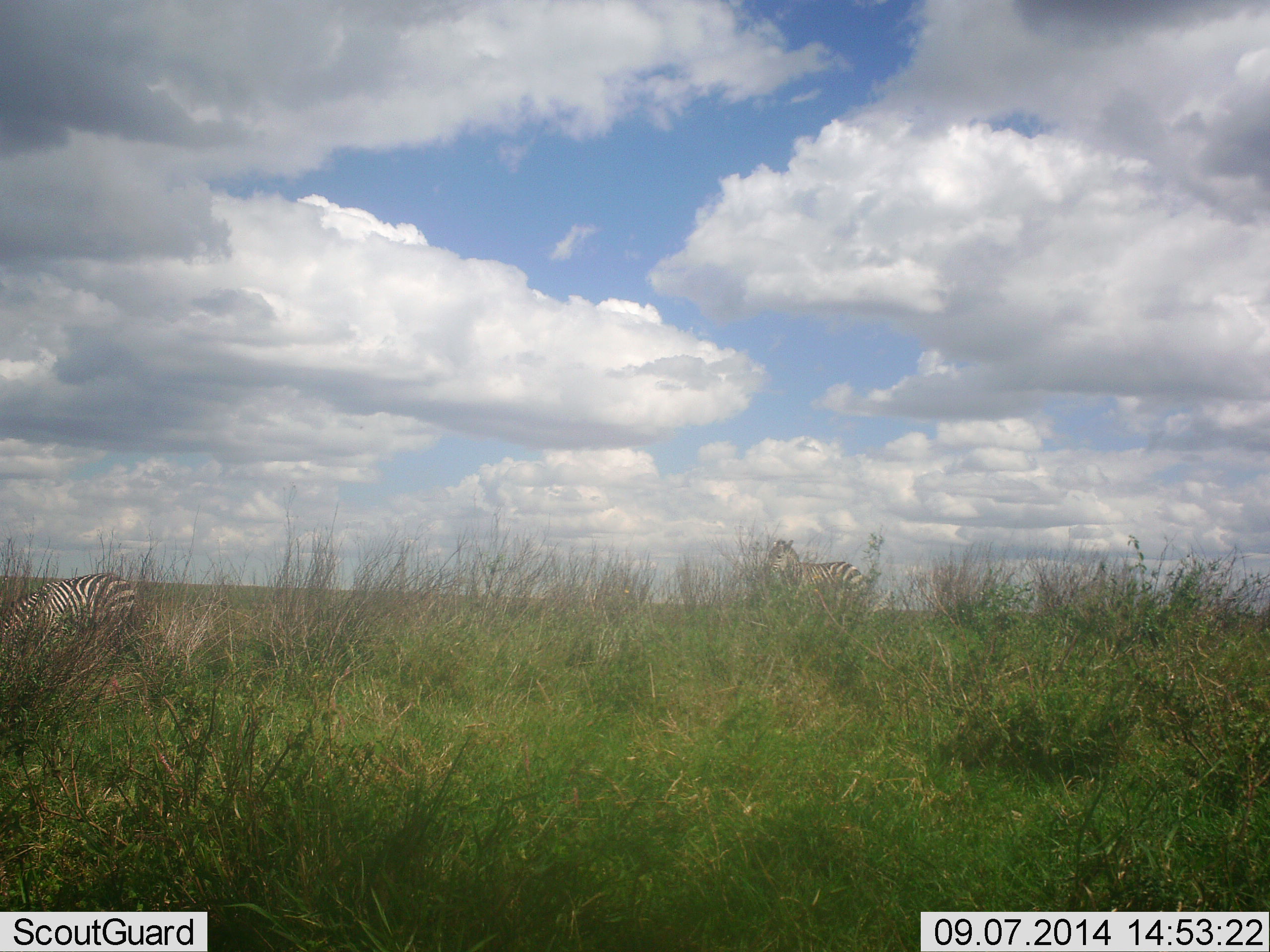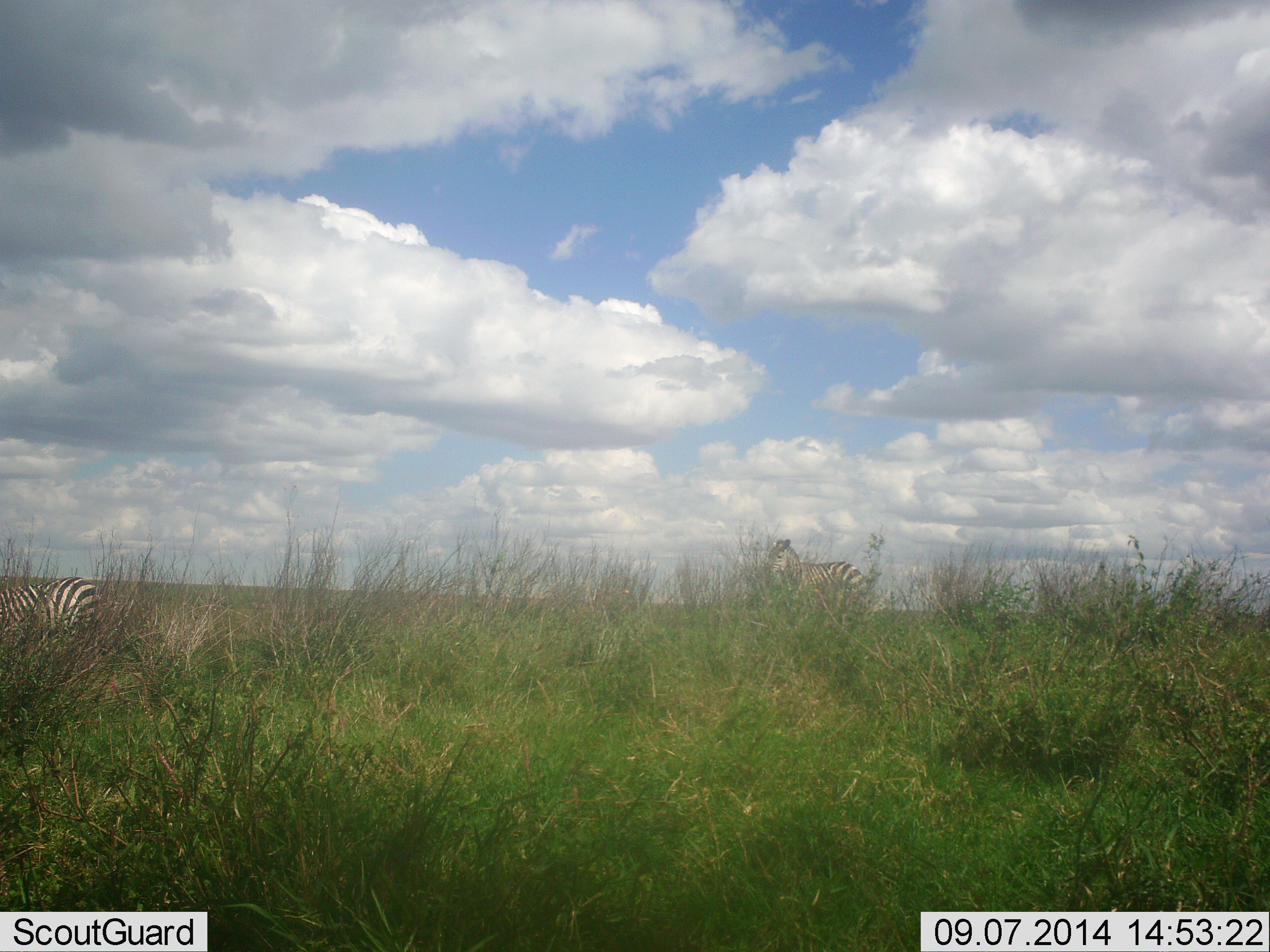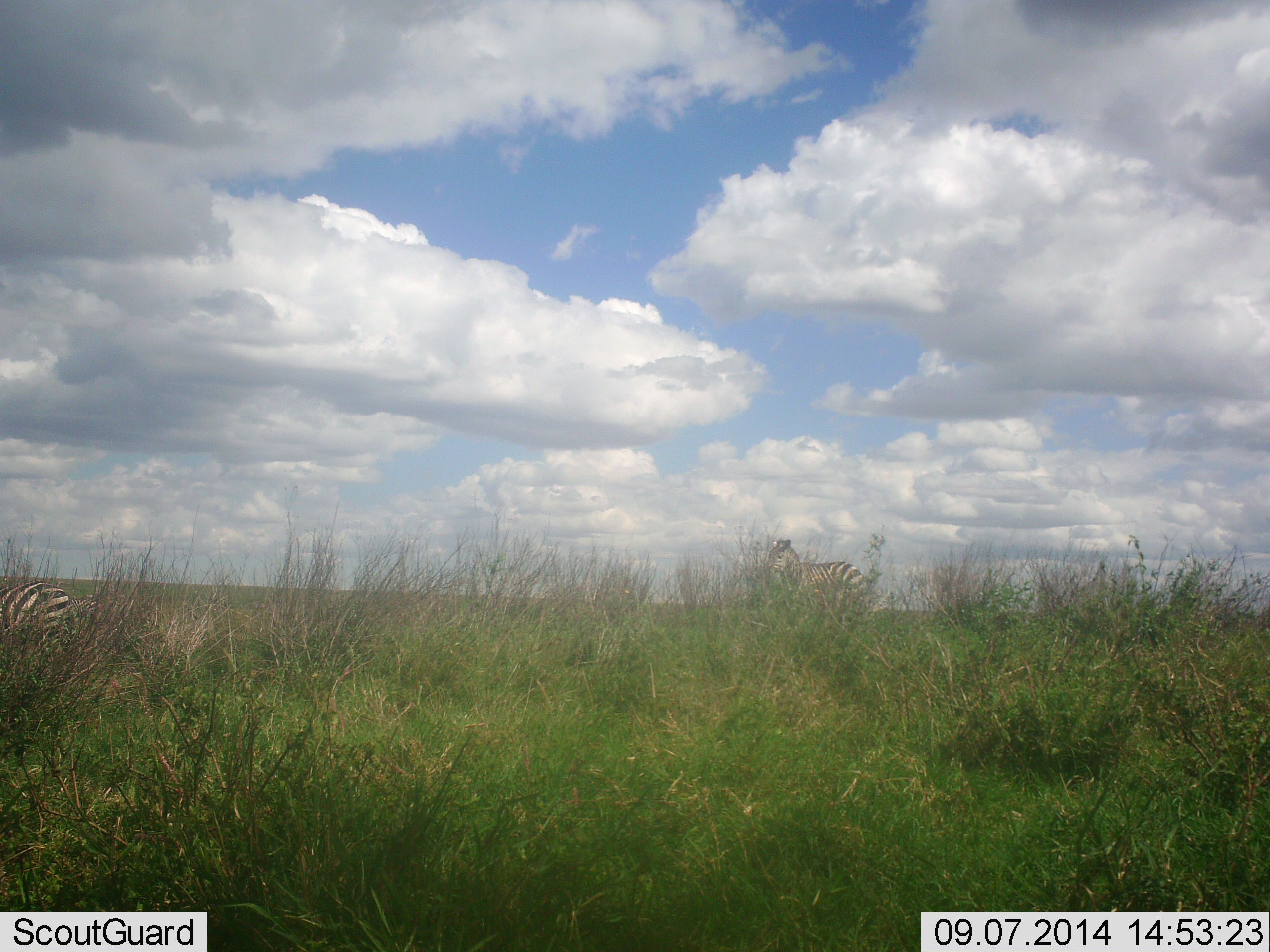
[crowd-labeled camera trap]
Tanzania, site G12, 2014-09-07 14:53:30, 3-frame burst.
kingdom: Animalia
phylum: Chordata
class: Mammalia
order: Perissodactyla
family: Equidae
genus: Equus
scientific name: Equus quagga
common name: plains zebra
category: zebra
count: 2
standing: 90%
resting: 0%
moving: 60%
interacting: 0%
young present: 0%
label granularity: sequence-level